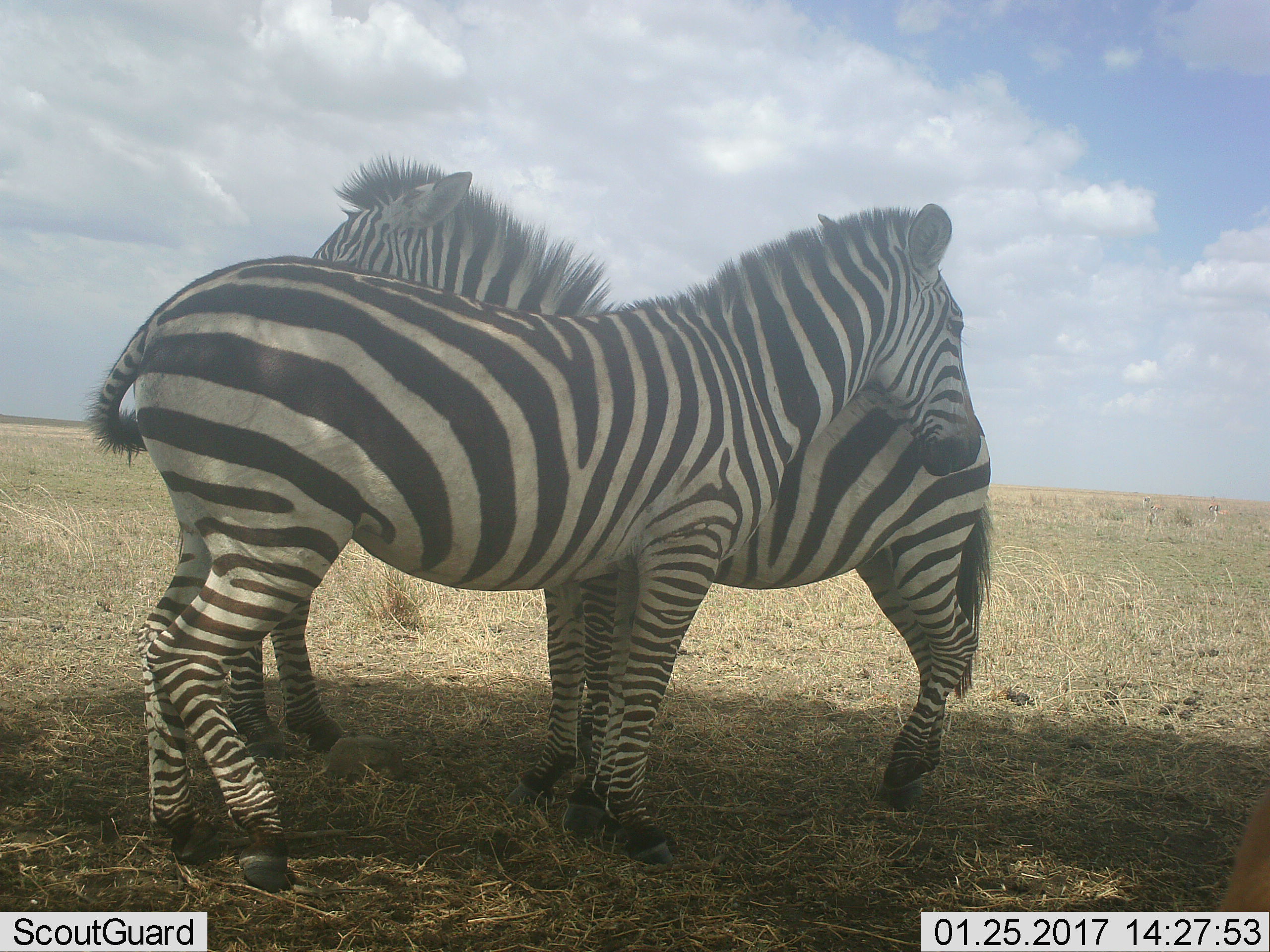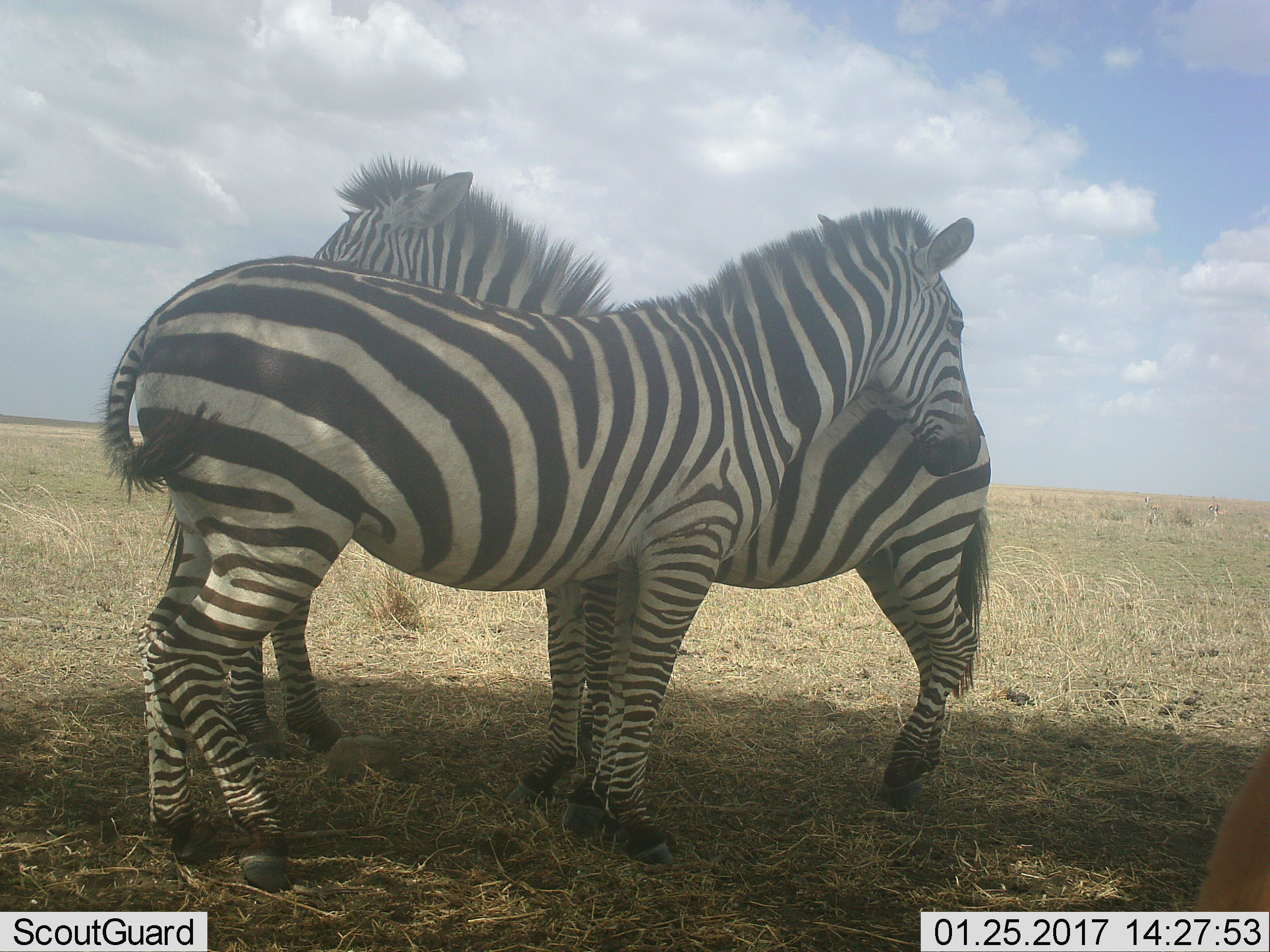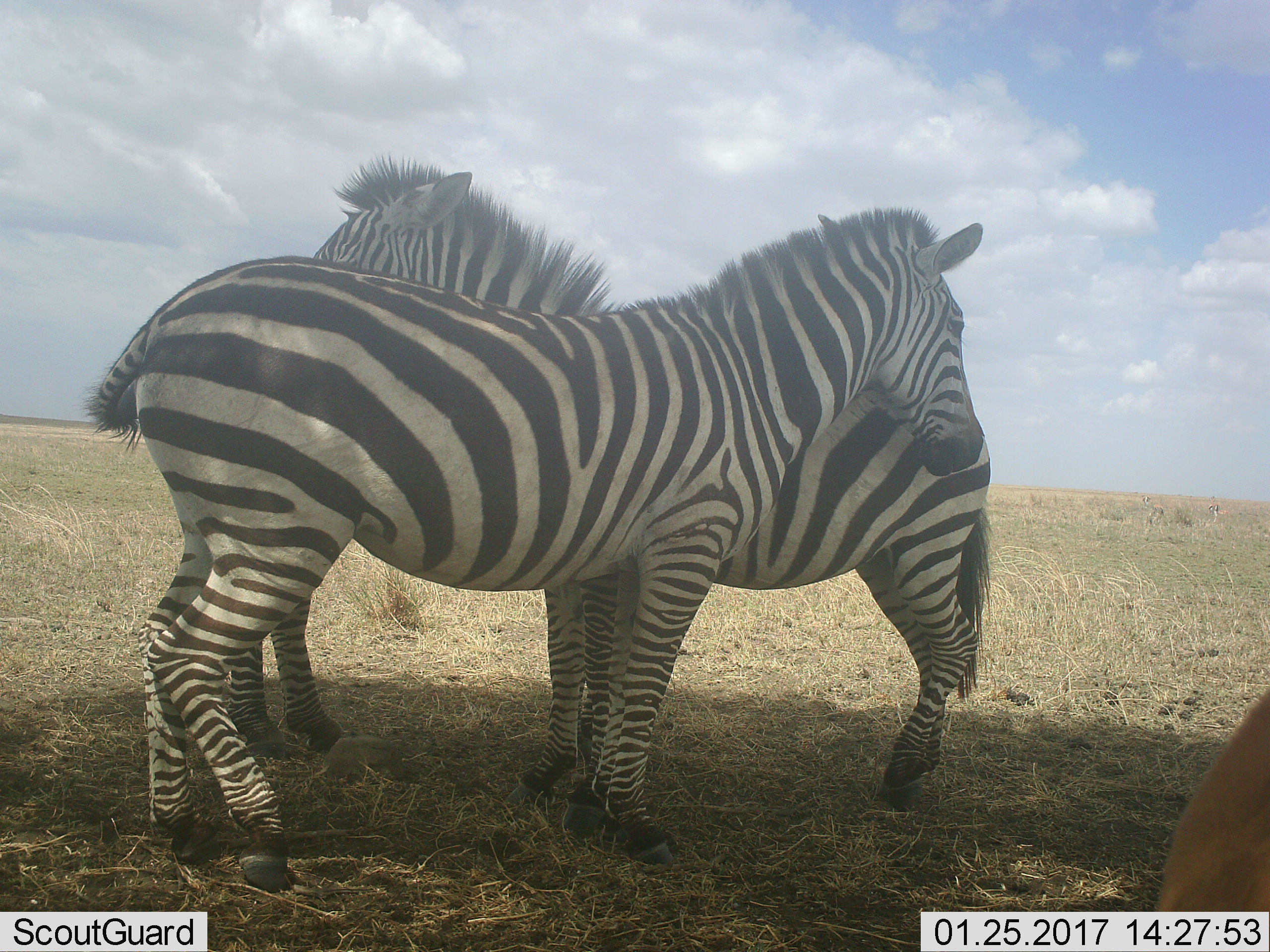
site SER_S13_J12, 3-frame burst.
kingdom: Animalia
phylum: Chordata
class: Mammalia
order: Perissodactyla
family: Equidae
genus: Equus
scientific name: Equus quagga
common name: plains zebra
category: zebraplains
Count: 2.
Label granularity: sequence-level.